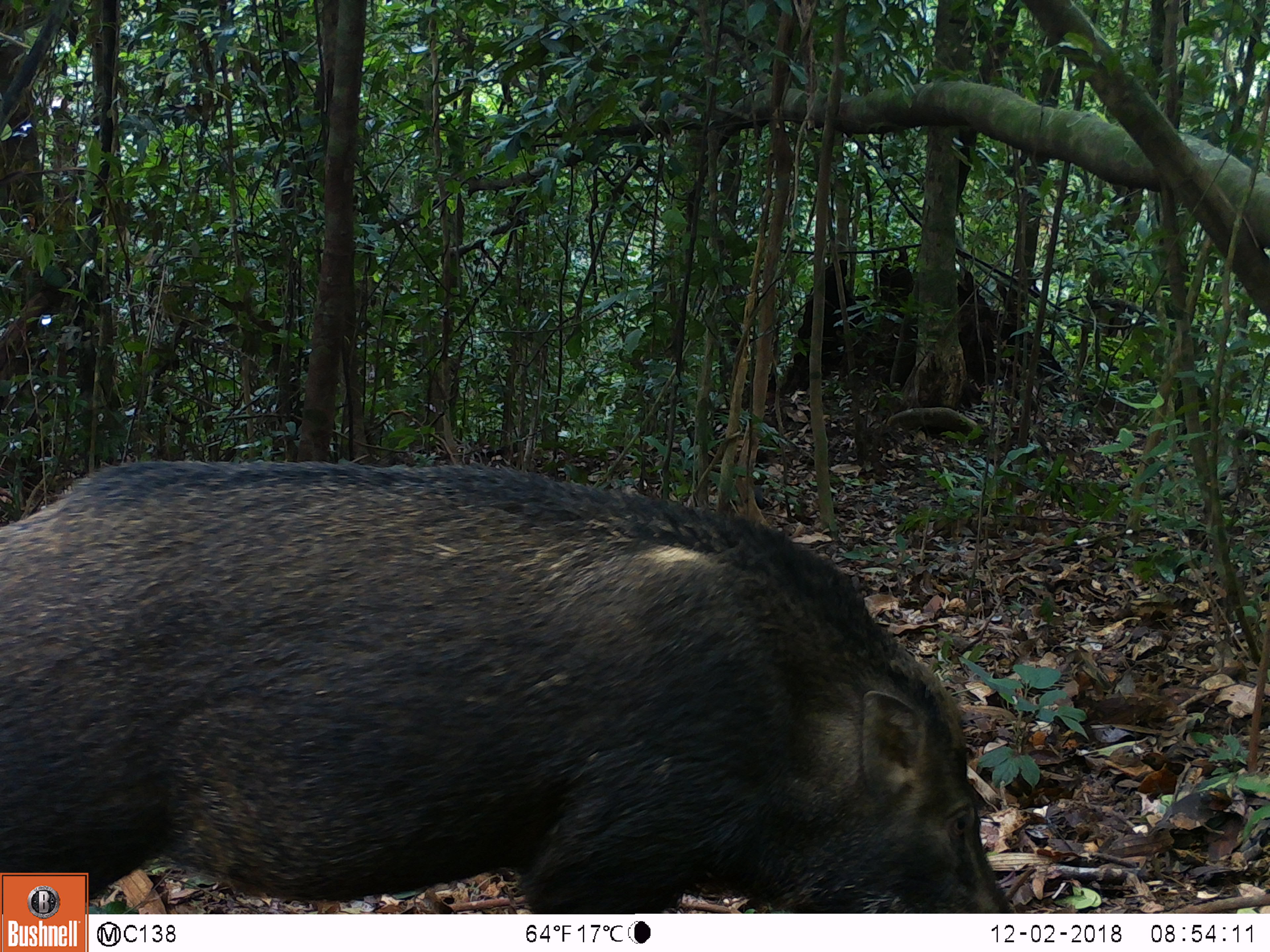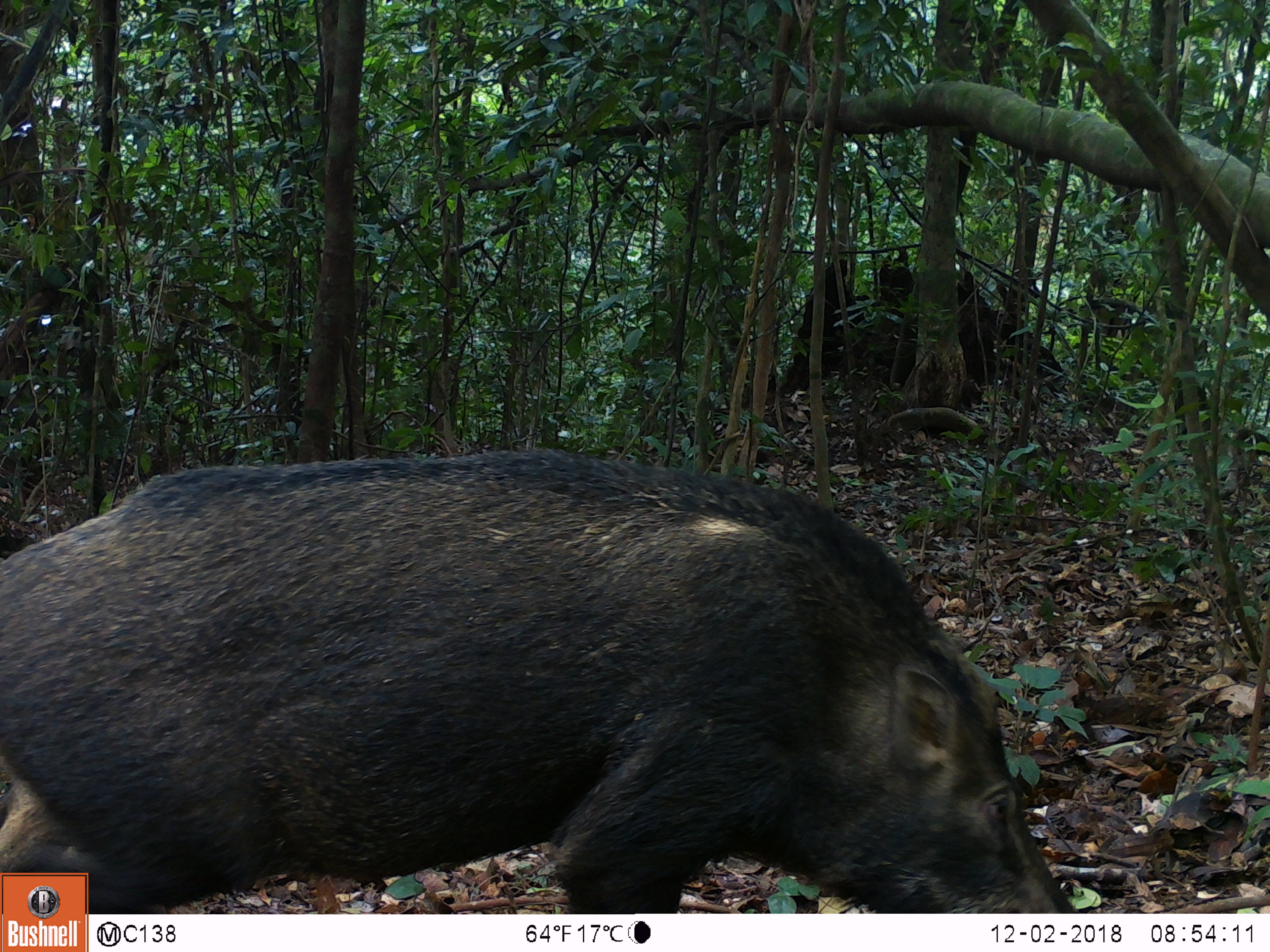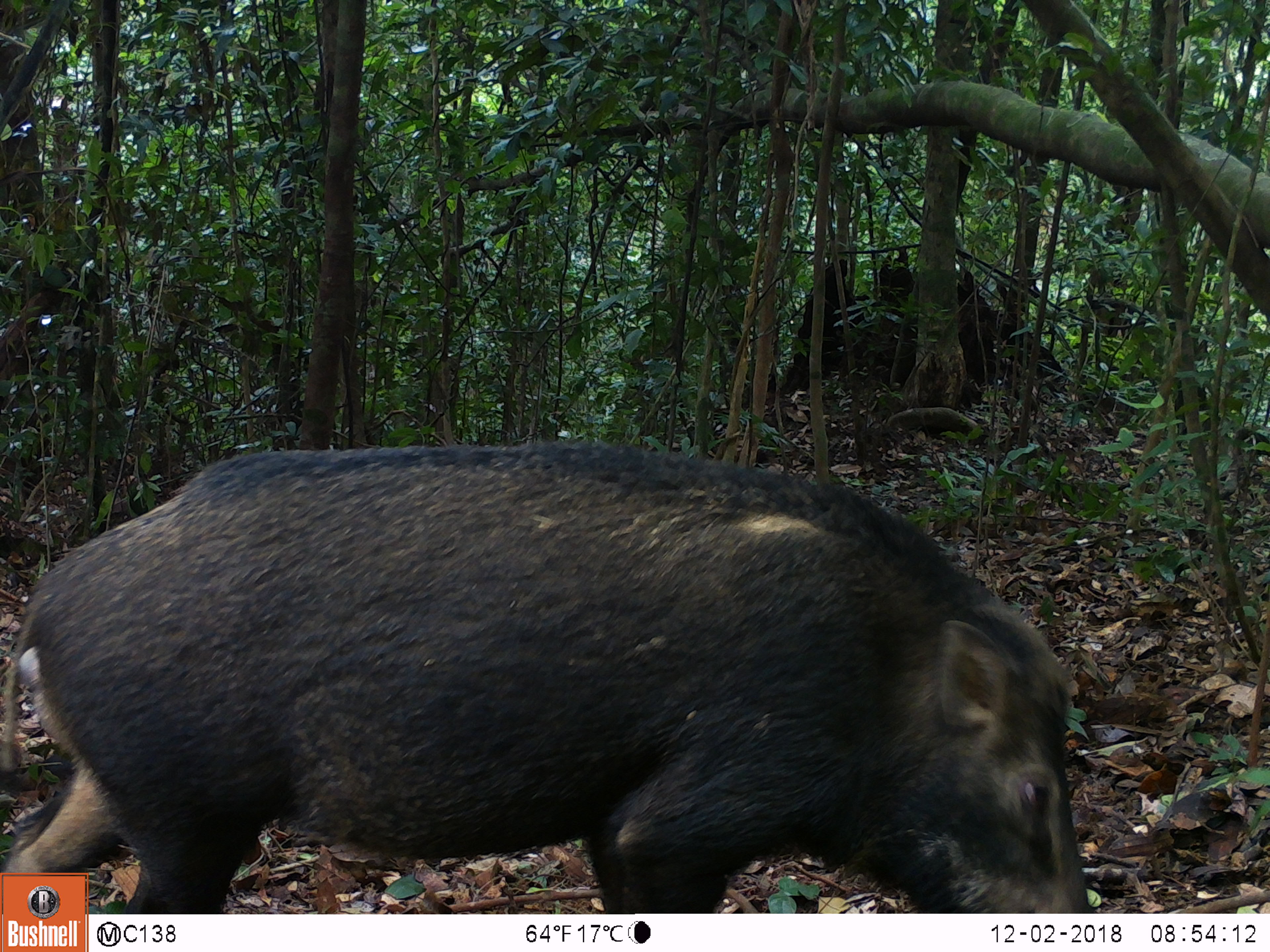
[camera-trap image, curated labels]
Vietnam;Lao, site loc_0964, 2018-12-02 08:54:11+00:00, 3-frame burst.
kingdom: Animalia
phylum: Chordata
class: Mammalia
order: Artiodactyla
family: Suidae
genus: Sus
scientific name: Sus scrofa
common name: eurasian wild pig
Eurasian wild pig (Sus scrofa). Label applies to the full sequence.